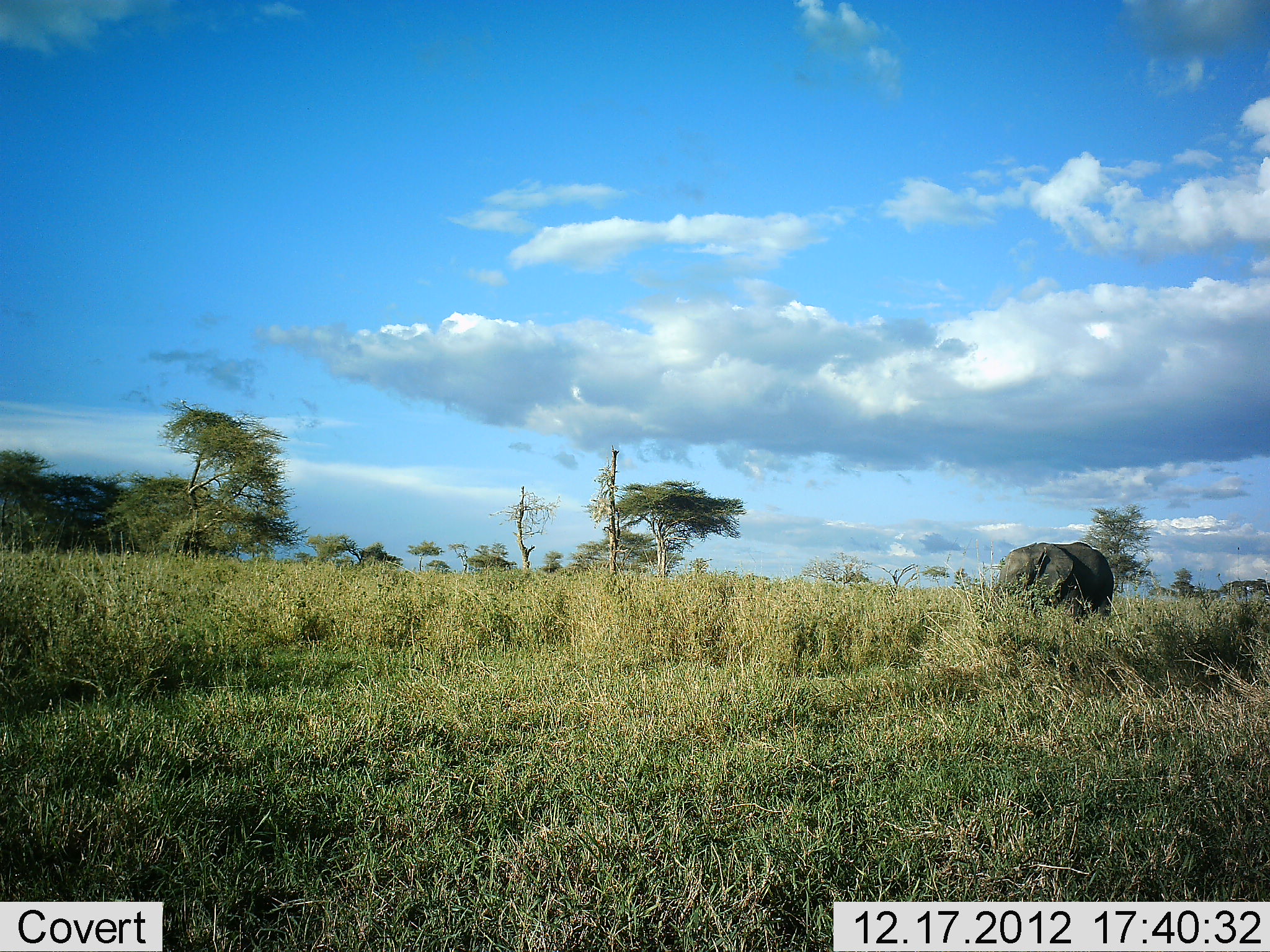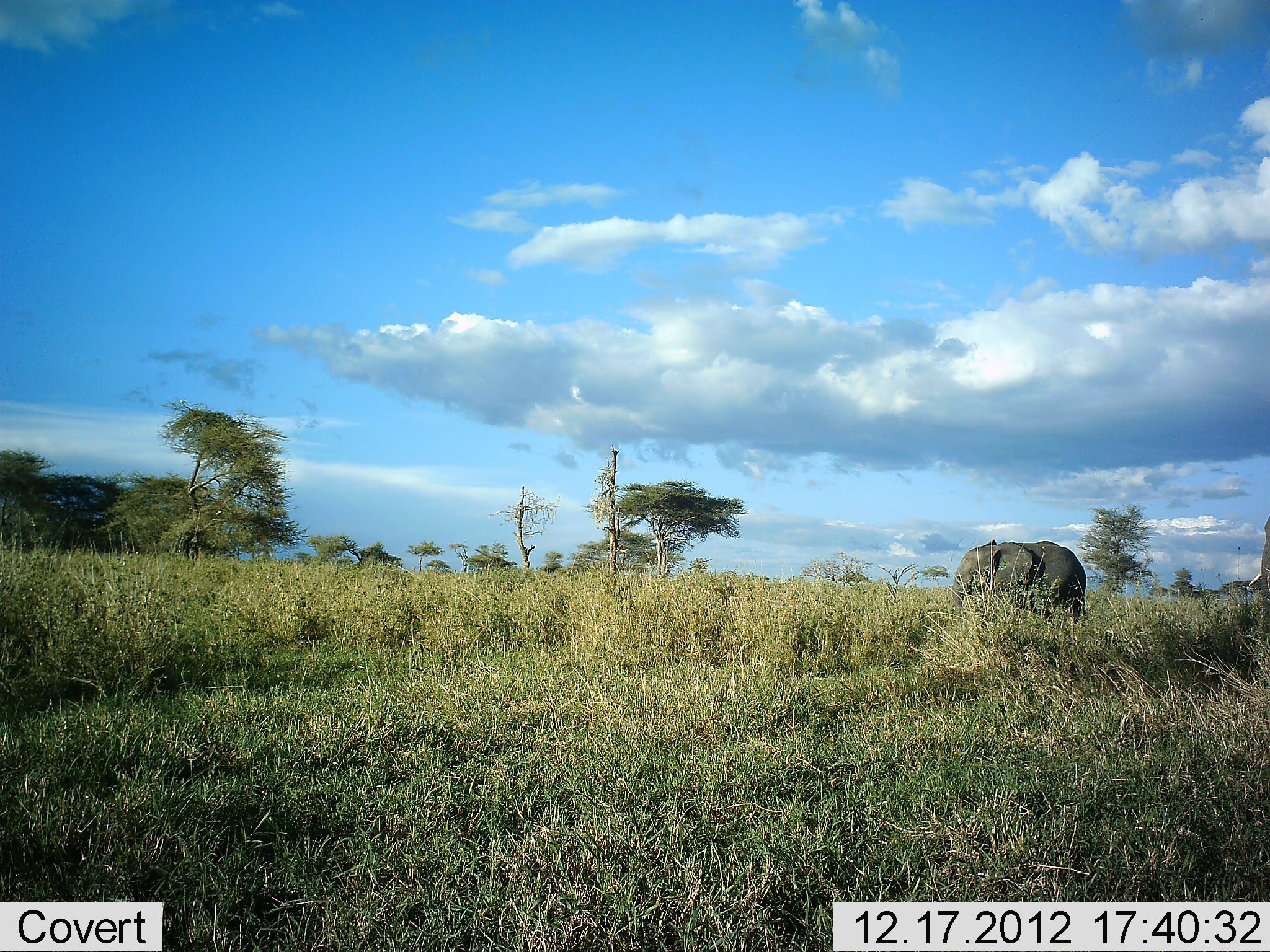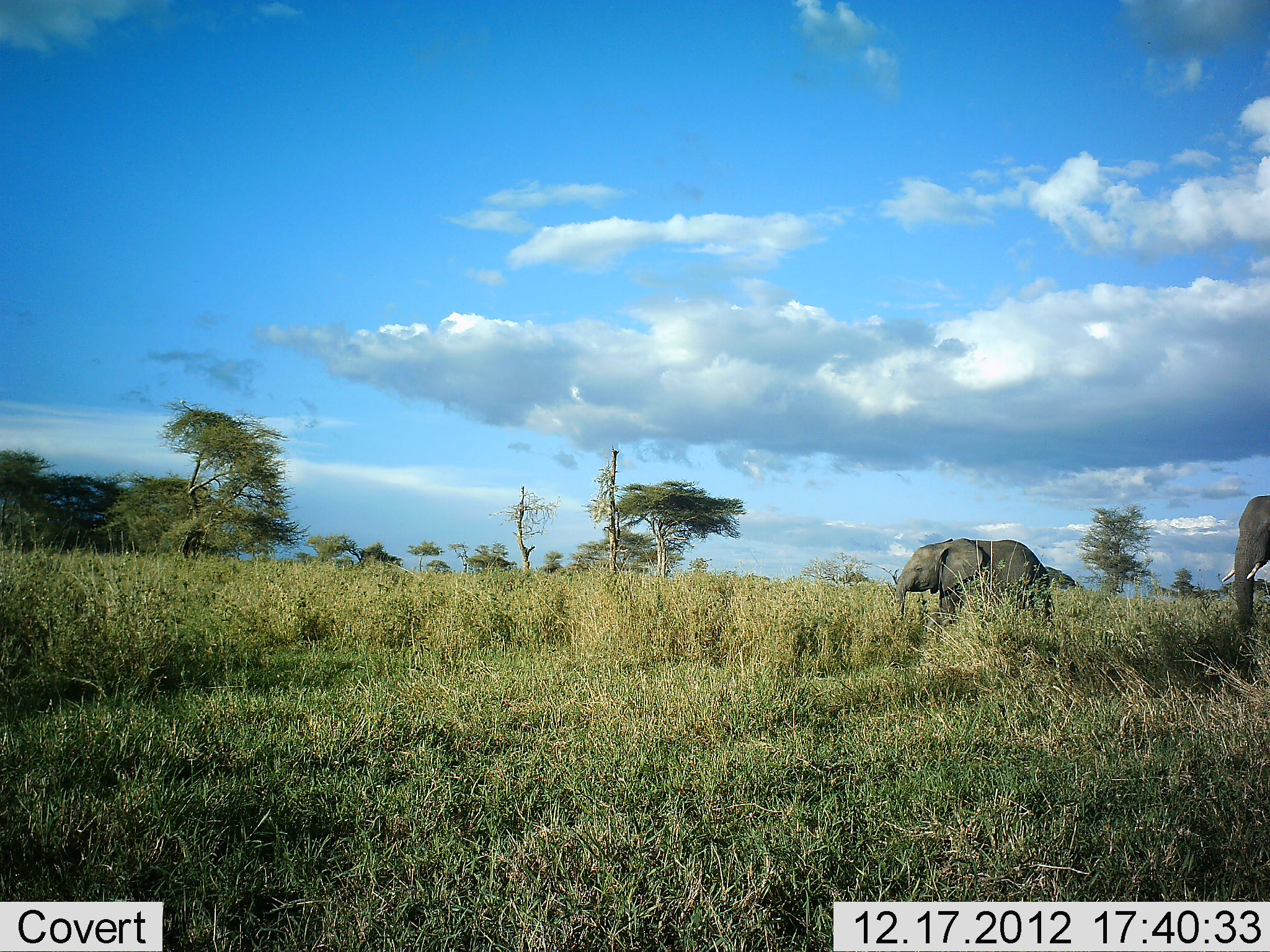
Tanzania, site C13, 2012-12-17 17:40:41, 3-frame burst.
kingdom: Animalia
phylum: Chordata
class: Mammalia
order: Proboscidea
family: Elephantidae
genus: Loxodonta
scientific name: Loxodonta africana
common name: african bush elephant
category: elephant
Elephant (african bush elephant) (Loxodonta africana), count 2. Behavior (volunteer vote fractions): standing 12%, resting 0%, moving 92%, interacting 0%. Young present (vote fraction): 62%. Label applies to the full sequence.